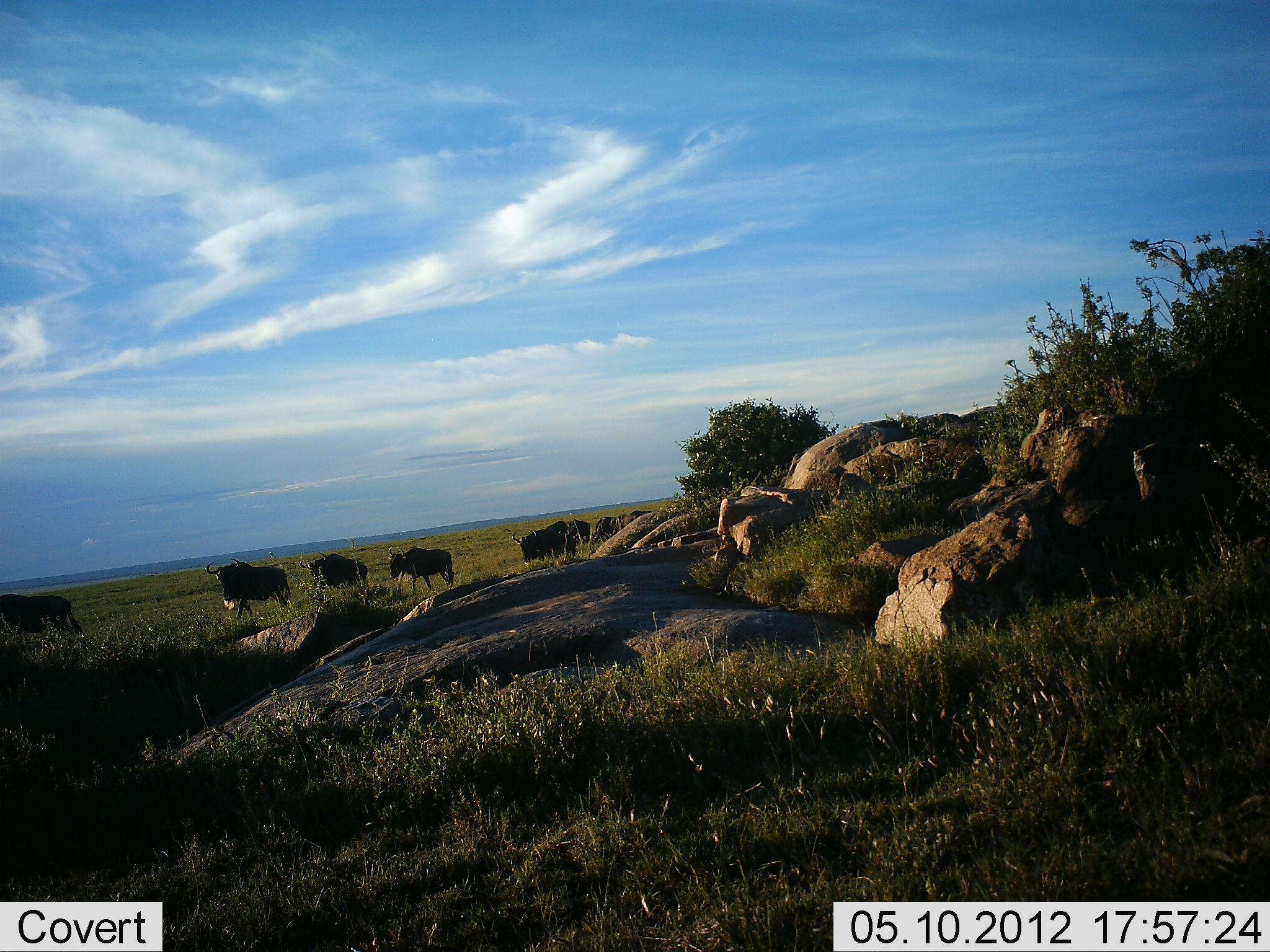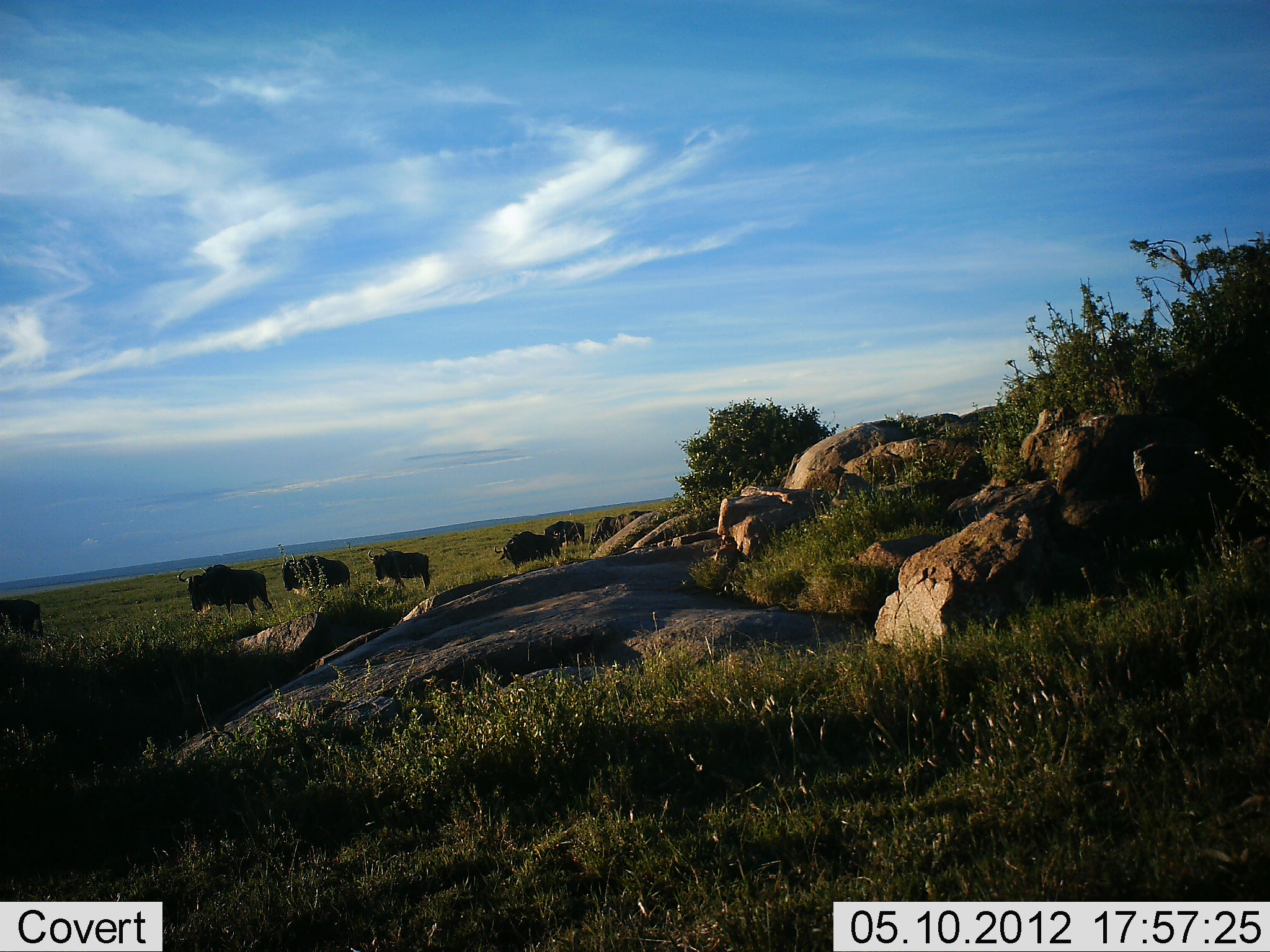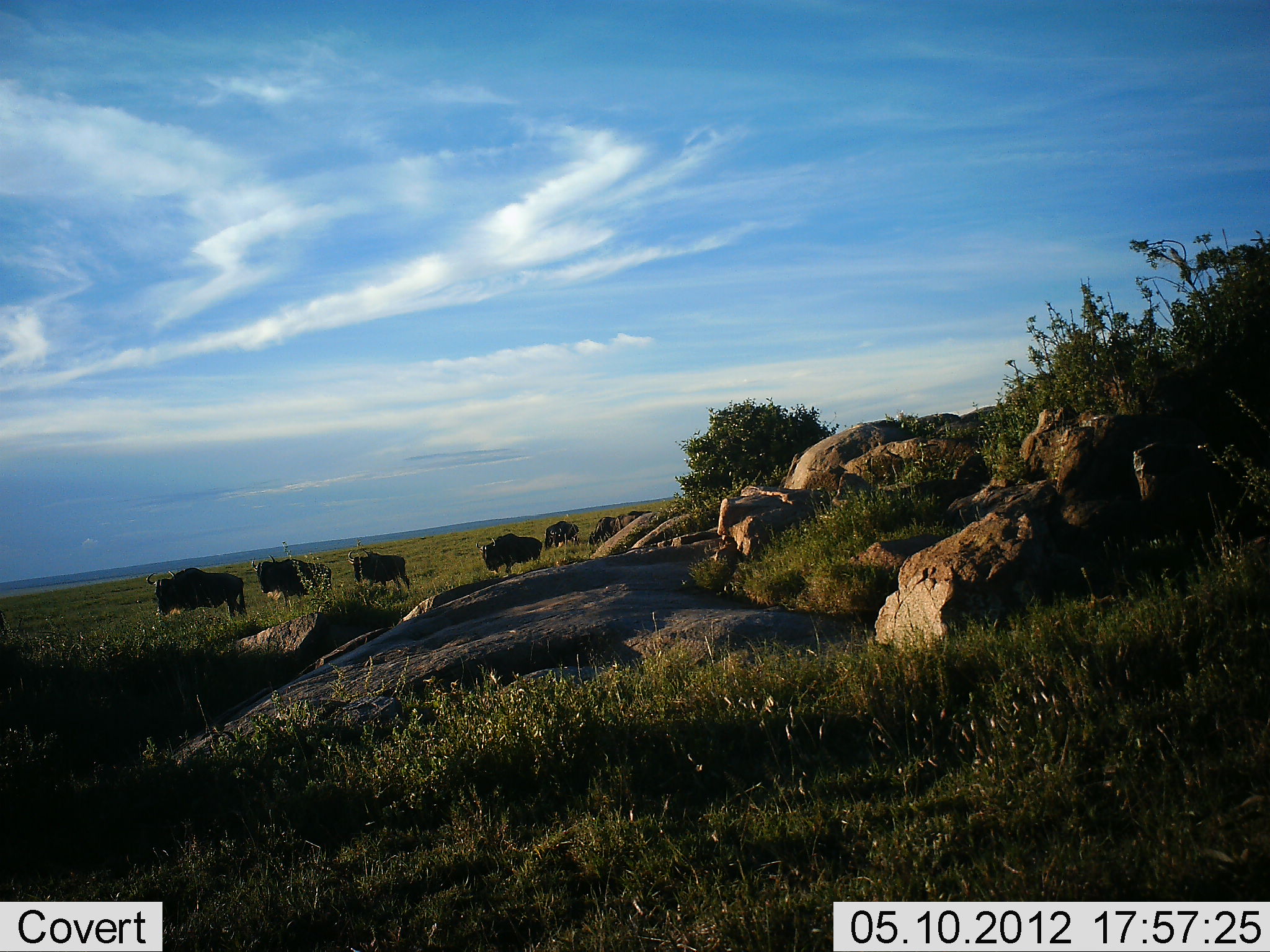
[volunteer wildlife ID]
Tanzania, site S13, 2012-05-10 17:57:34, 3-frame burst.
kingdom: Animalia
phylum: Chordata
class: Mammalia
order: Artiodactyla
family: Bovidae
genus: Connochaetes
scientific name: Connochaetes taurinus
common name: blue wildebeest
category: wildebeest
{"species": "wildebeest (blue wildebeest) (Connochaetes taurinus)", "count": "7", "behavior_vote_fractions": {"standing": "0%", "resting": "0%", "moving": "90%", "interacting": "0%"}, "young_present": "0%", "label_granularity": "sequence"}